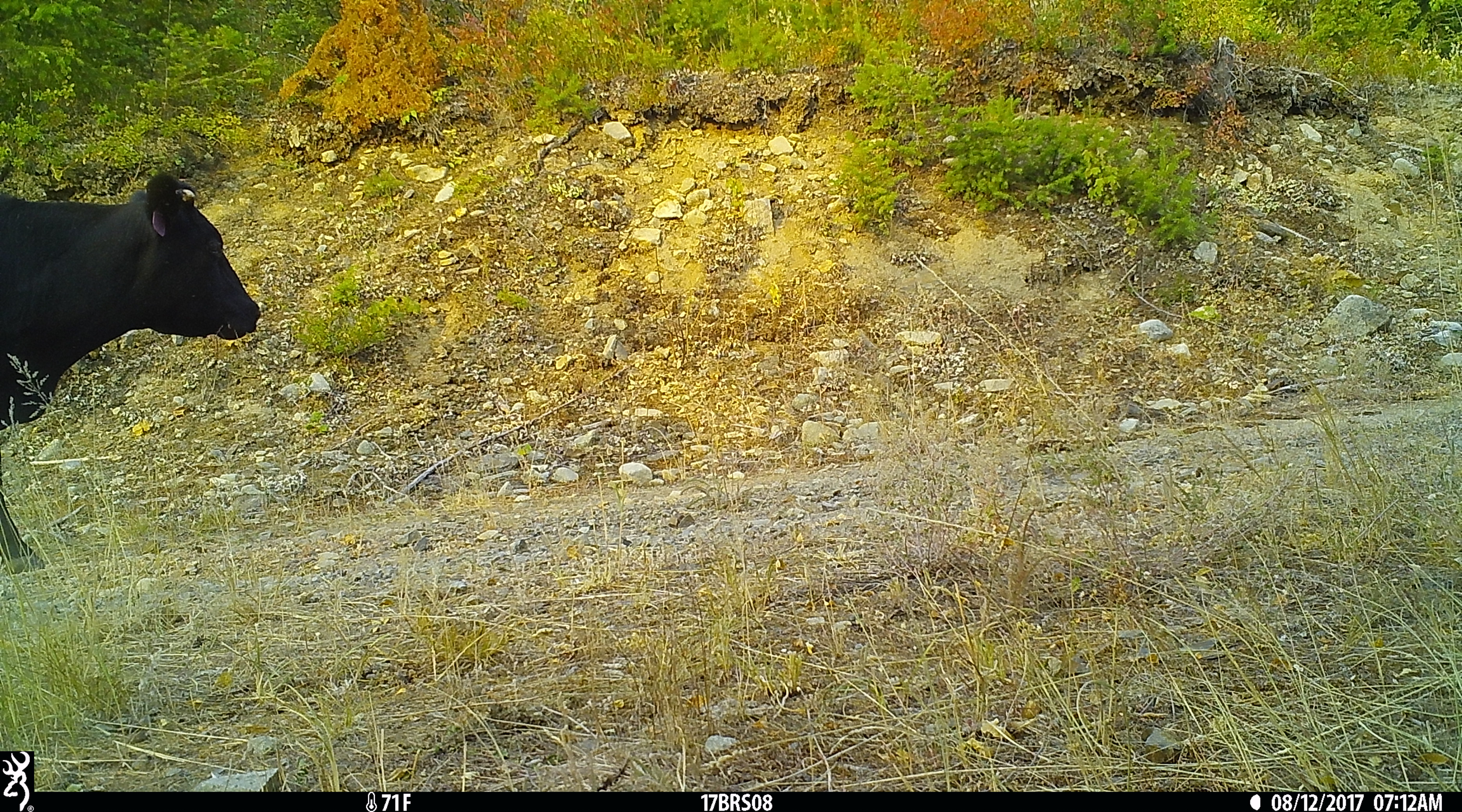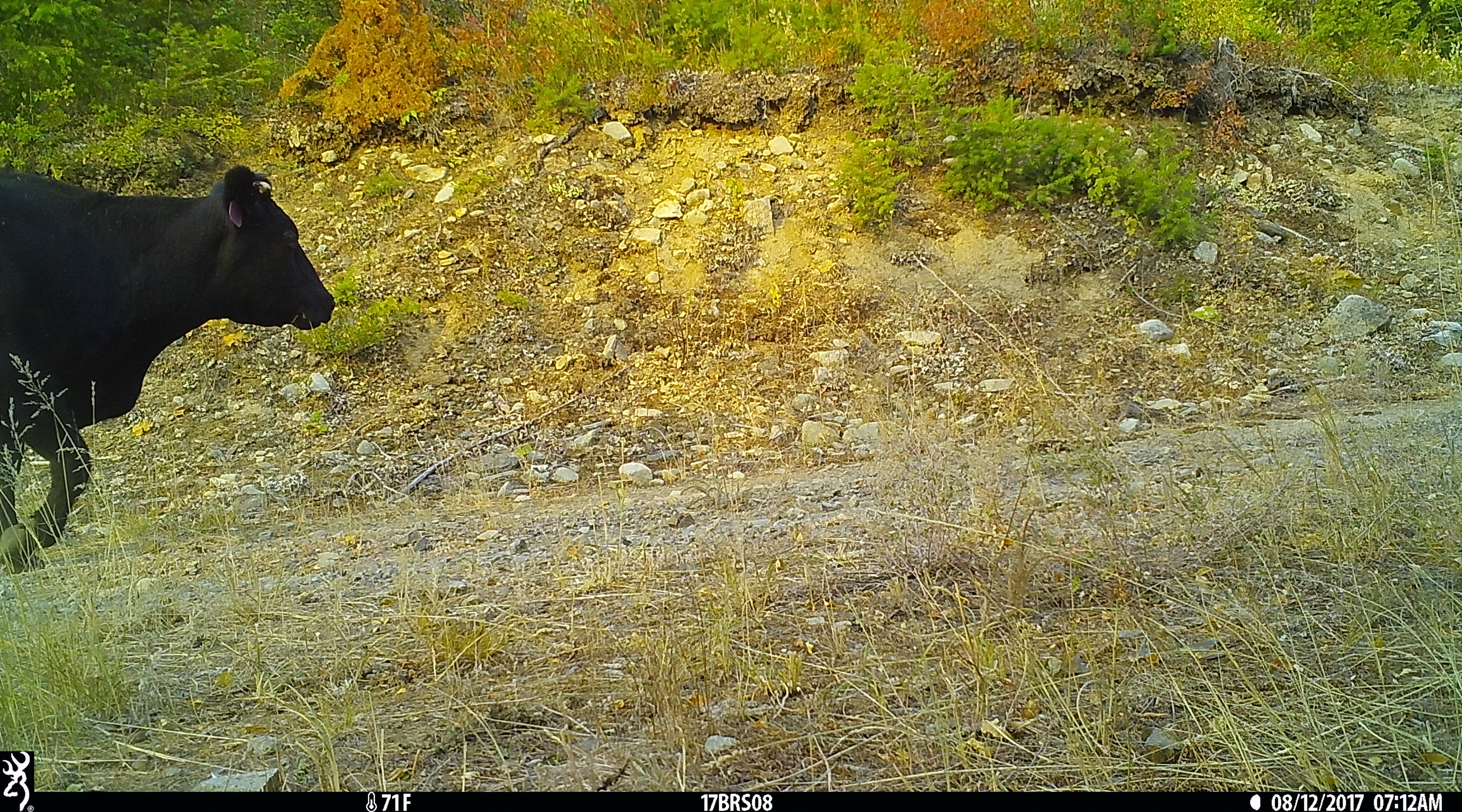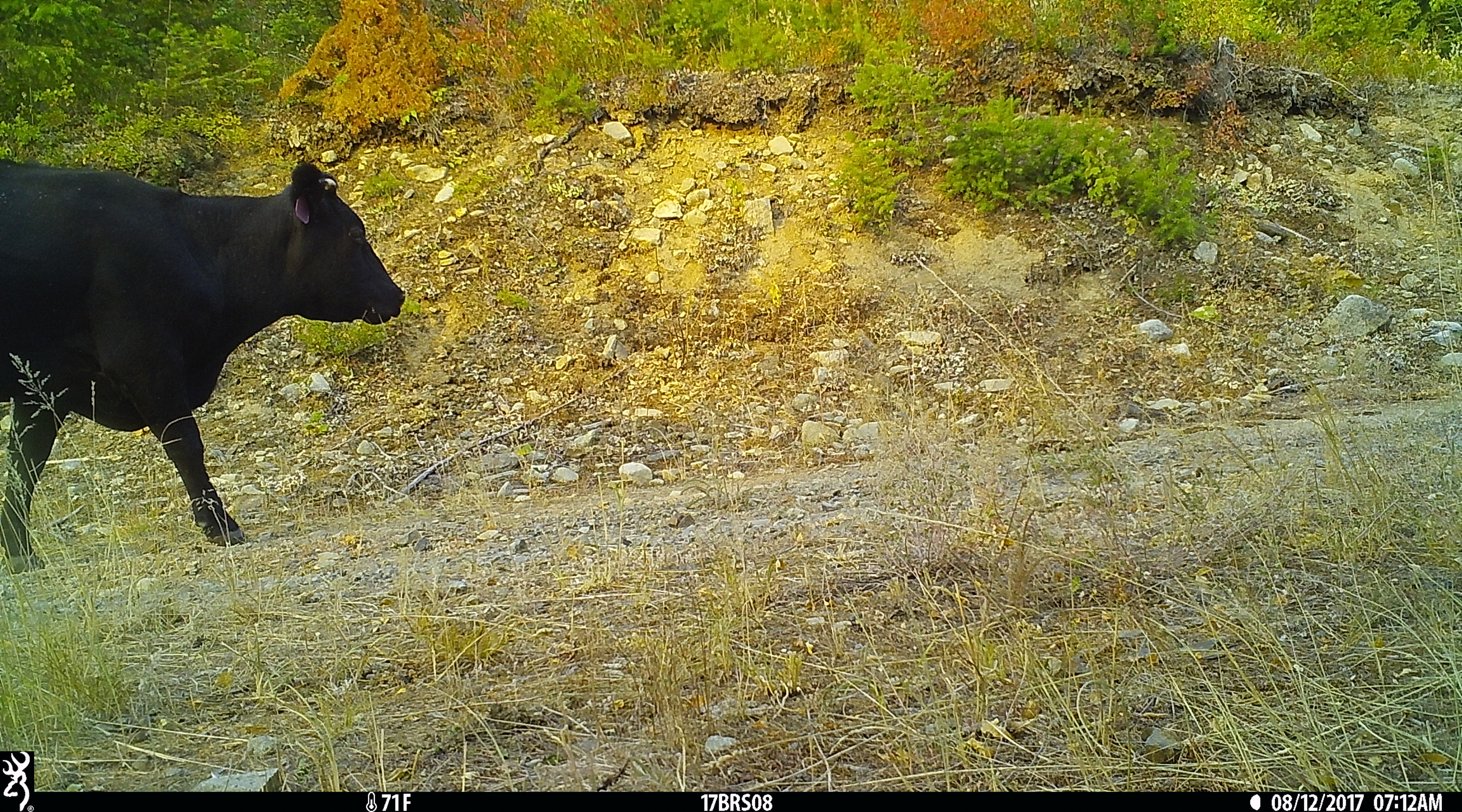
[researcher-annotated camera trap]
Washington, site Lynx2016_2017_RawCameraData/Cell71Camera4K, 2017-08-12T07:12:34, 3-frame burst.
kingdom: Animalia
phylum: Chordata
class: Mammalia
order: Artiodactyla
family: Bovidae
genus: Bos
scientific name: Bos taurus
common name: domestic cattle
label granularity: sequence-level